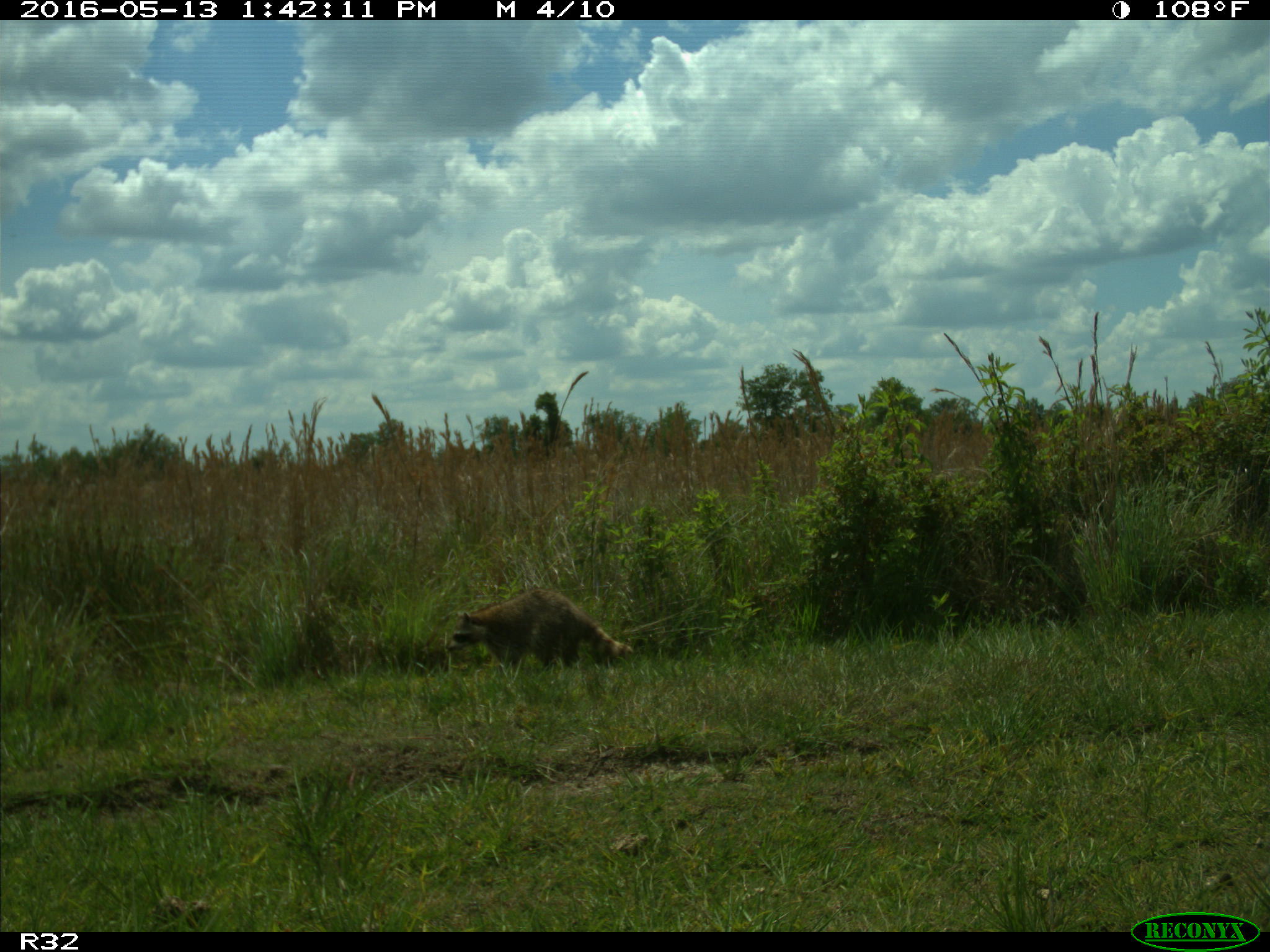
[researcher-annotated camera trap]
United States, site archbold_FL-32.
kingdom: Animalia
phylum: Chordata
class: Mammalia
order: Carnivora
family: Procyonidae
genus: Procyon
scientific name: Procyon lotor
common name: common raccoon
Procyon lotor (common raccoon).